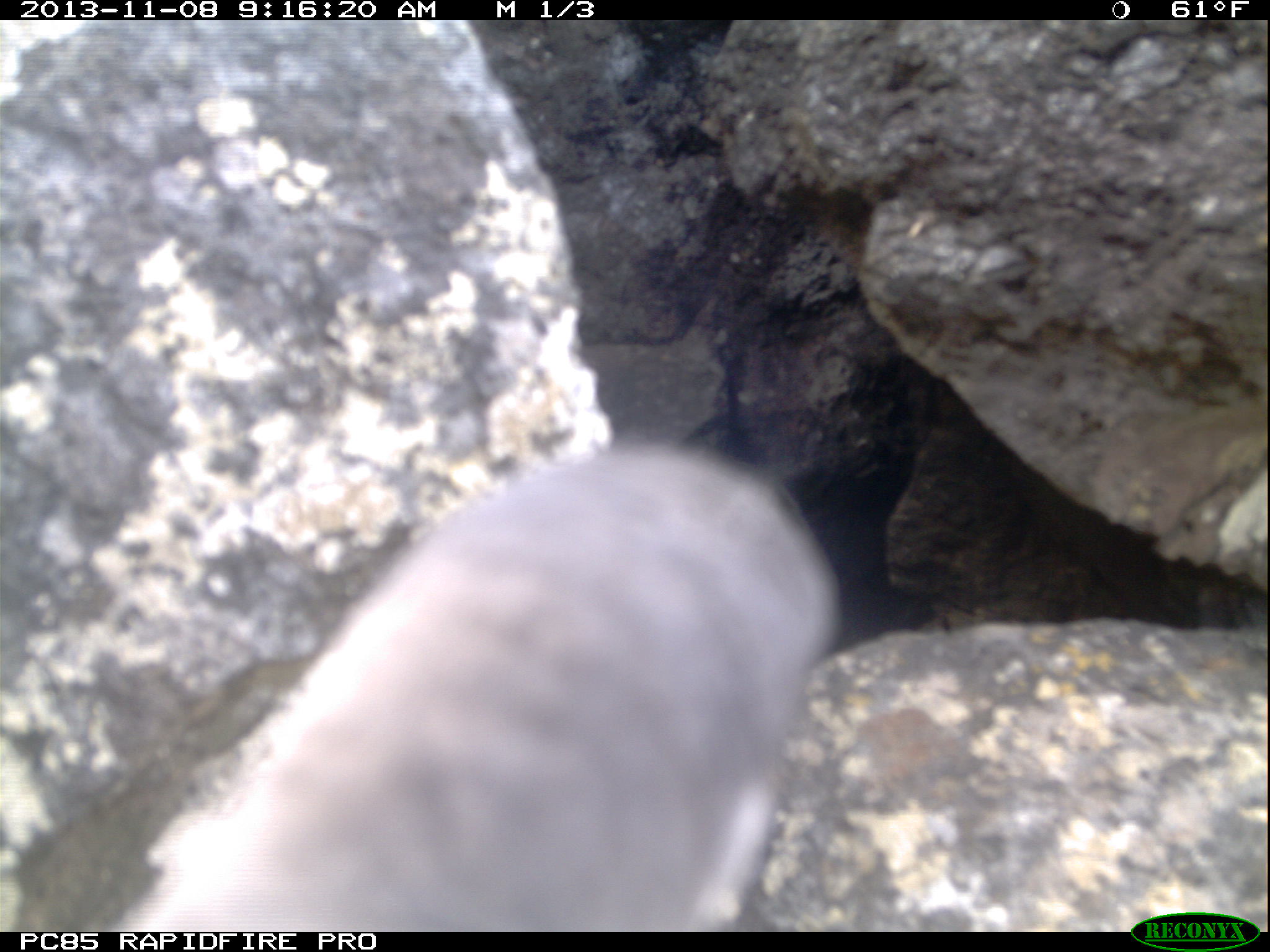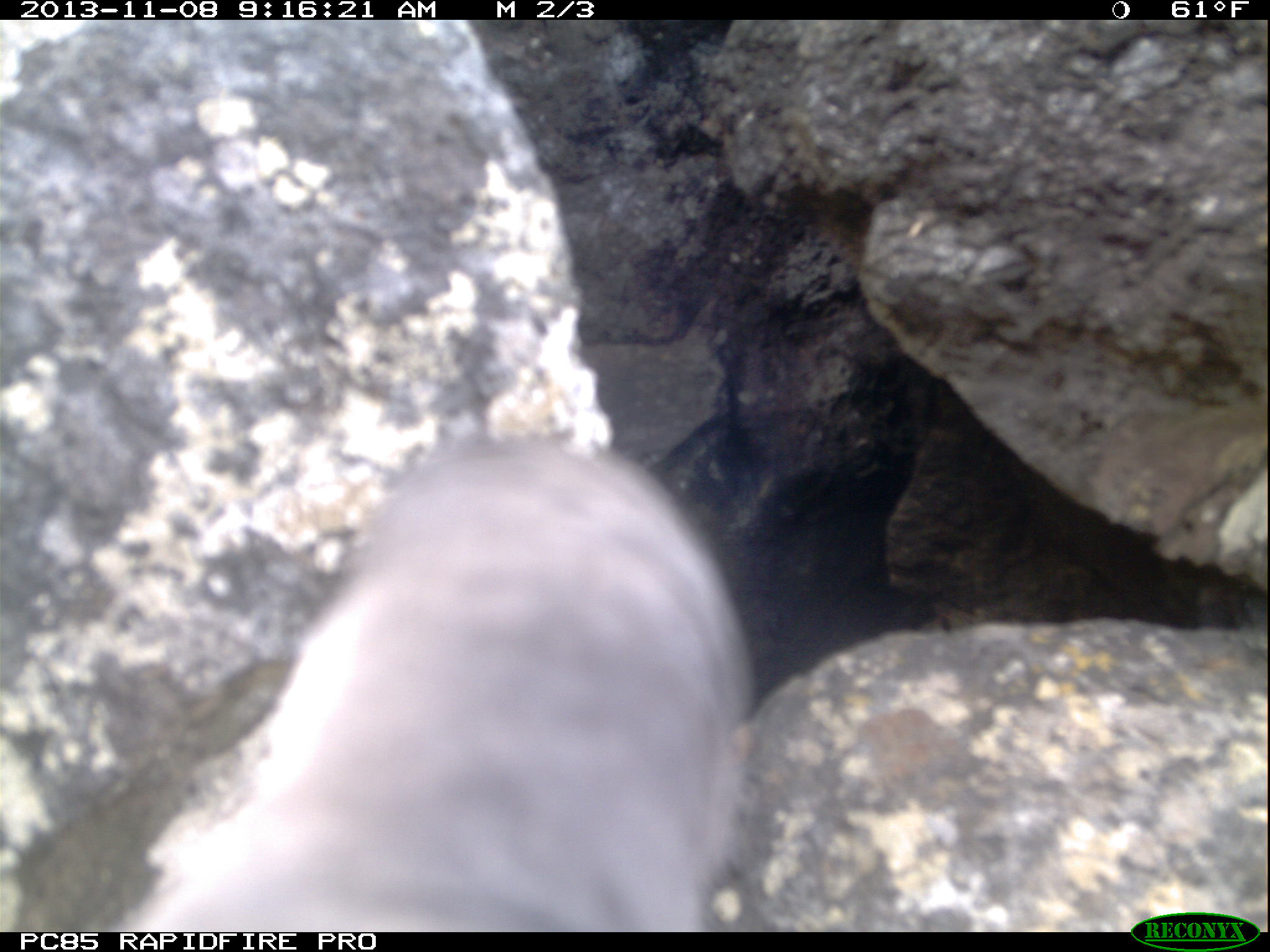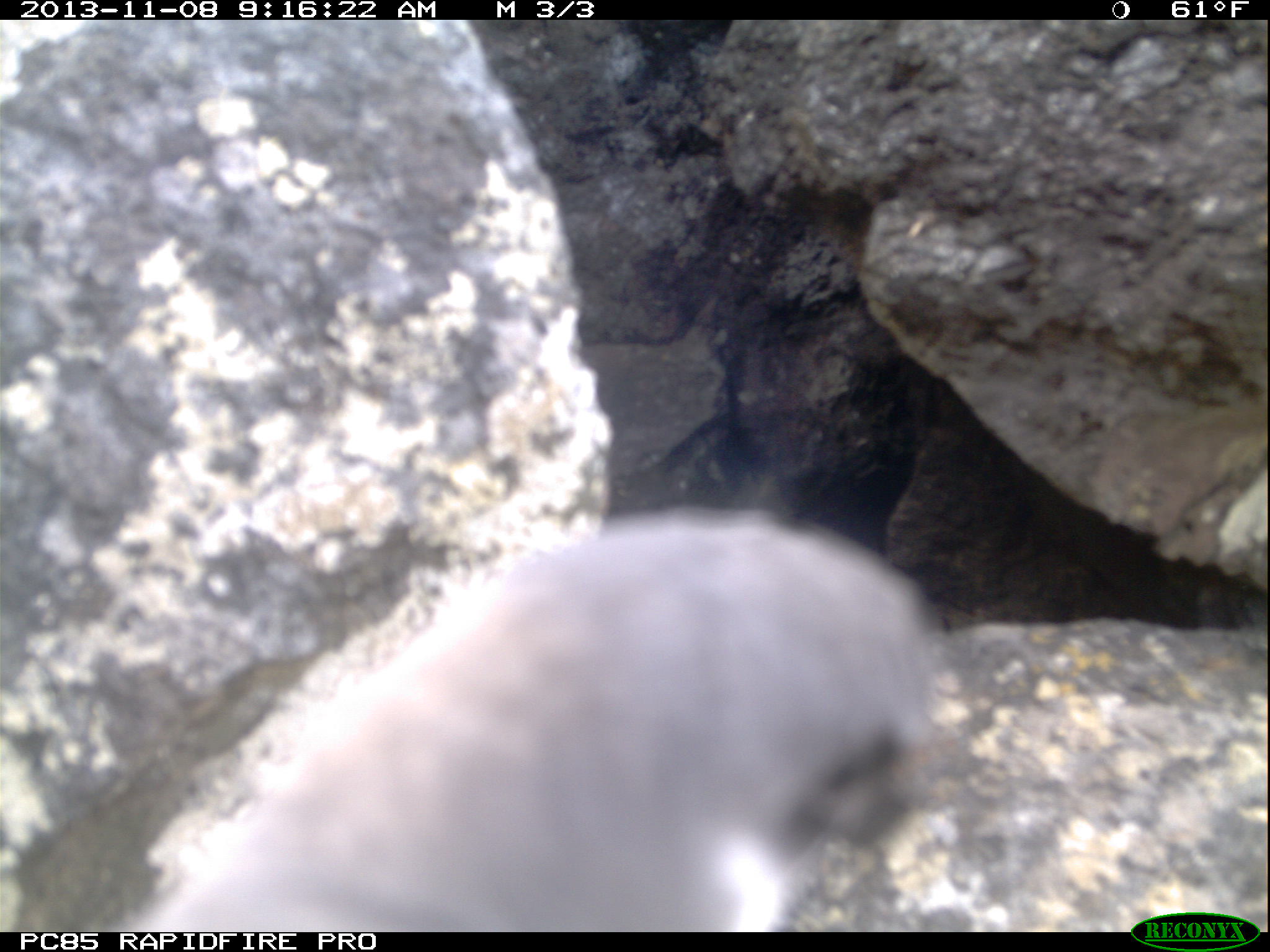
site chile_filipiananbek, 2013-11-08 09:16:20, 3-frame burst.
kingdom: Animalia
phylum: Chordata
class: Aves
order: Procellariiformes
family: Procellariidae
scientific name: Procellariidae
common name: petrel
Petrel (Procellariidae).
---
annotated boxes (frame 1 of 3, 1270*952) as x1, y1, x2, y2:
petrel: 114, 438, 834, 927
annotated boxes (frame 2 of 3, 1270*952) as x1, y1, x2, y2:
petrel: 85, 430, 761, 929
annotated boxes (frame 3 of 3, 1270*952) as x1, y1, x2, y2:
petrel: 138, 510, 943, 930